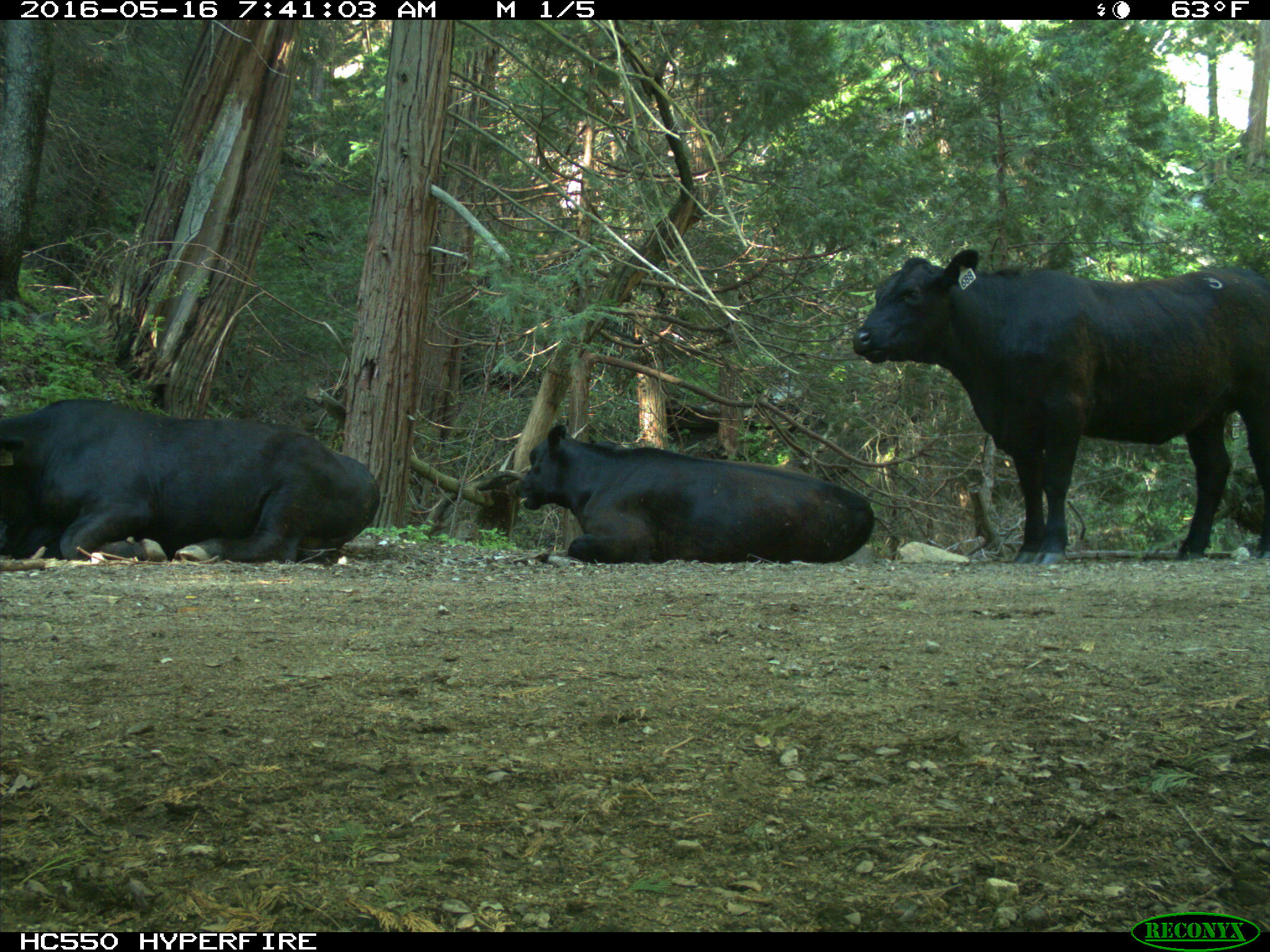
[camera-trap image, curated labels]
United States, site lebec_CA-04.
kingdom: Animalia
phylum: Chordata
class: Mammalia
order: Artiodactyla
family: Bovidae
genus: Bos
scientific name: Bos taurus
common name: domestic cow